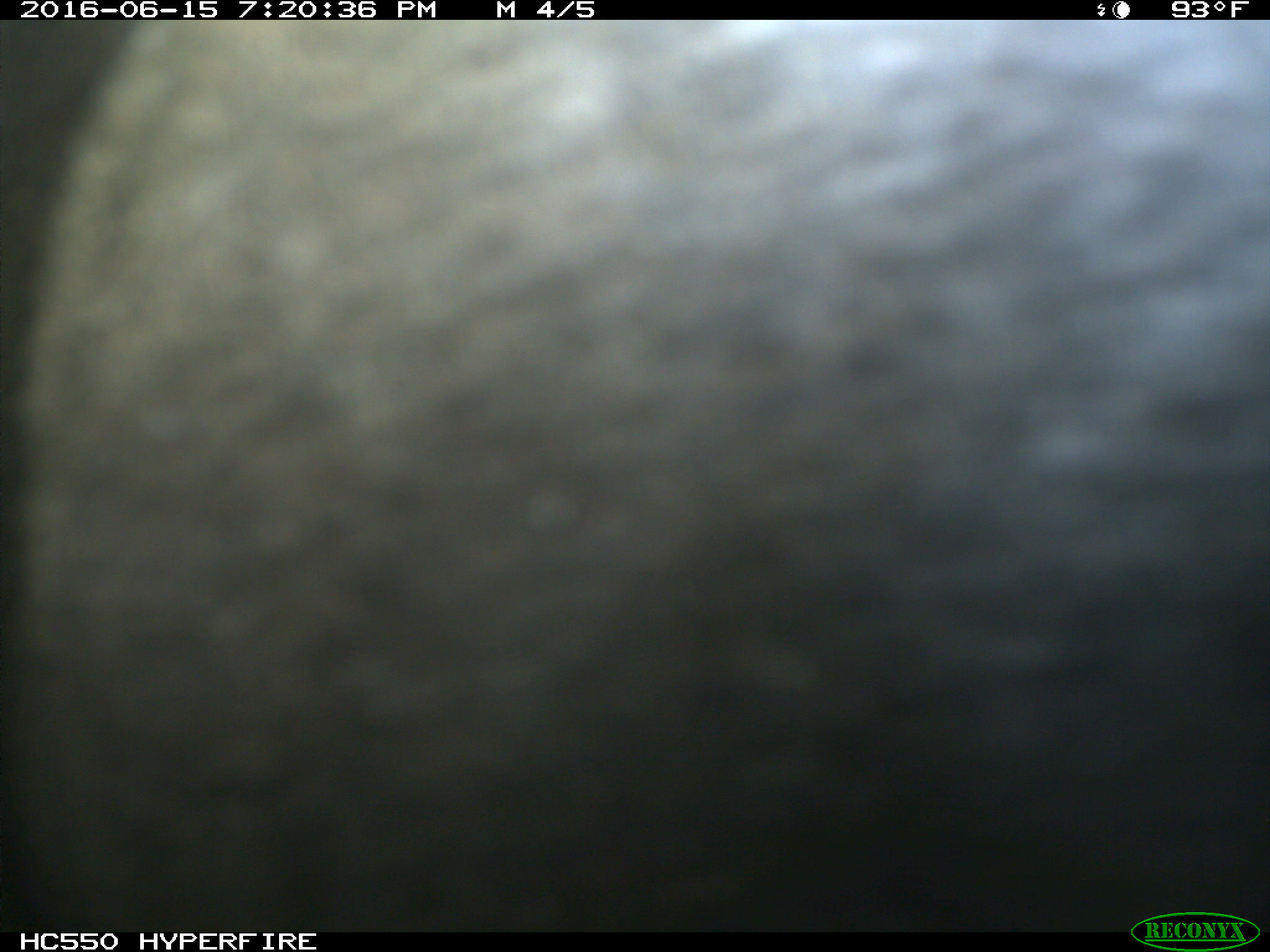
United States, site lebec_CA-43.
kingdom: Animalia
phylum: Chordata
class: Mammalia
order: Artiodactyla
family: Bovidae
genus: Bos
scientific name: Bos taurus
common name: domestic cow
Bos taurus (domestic cow).